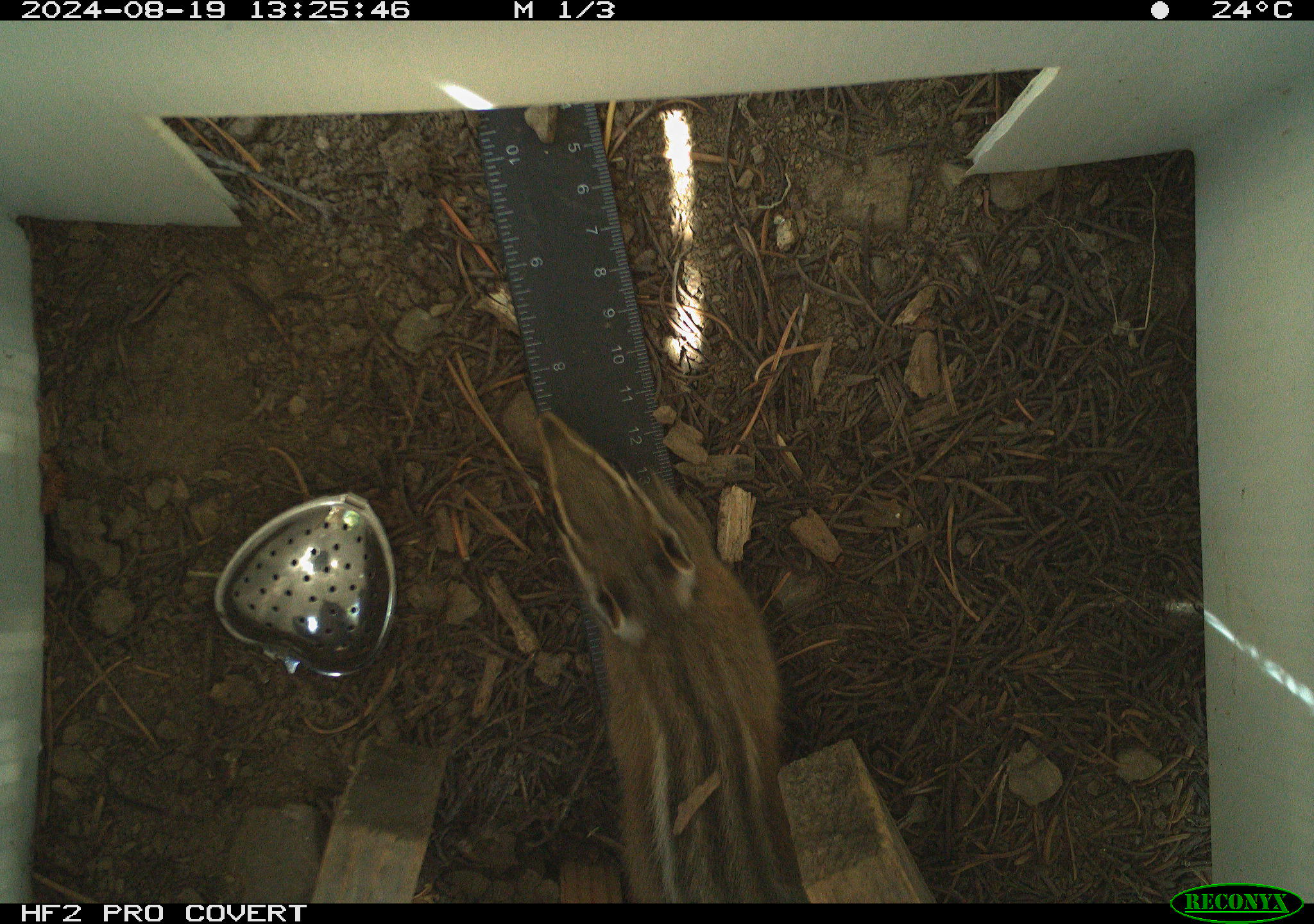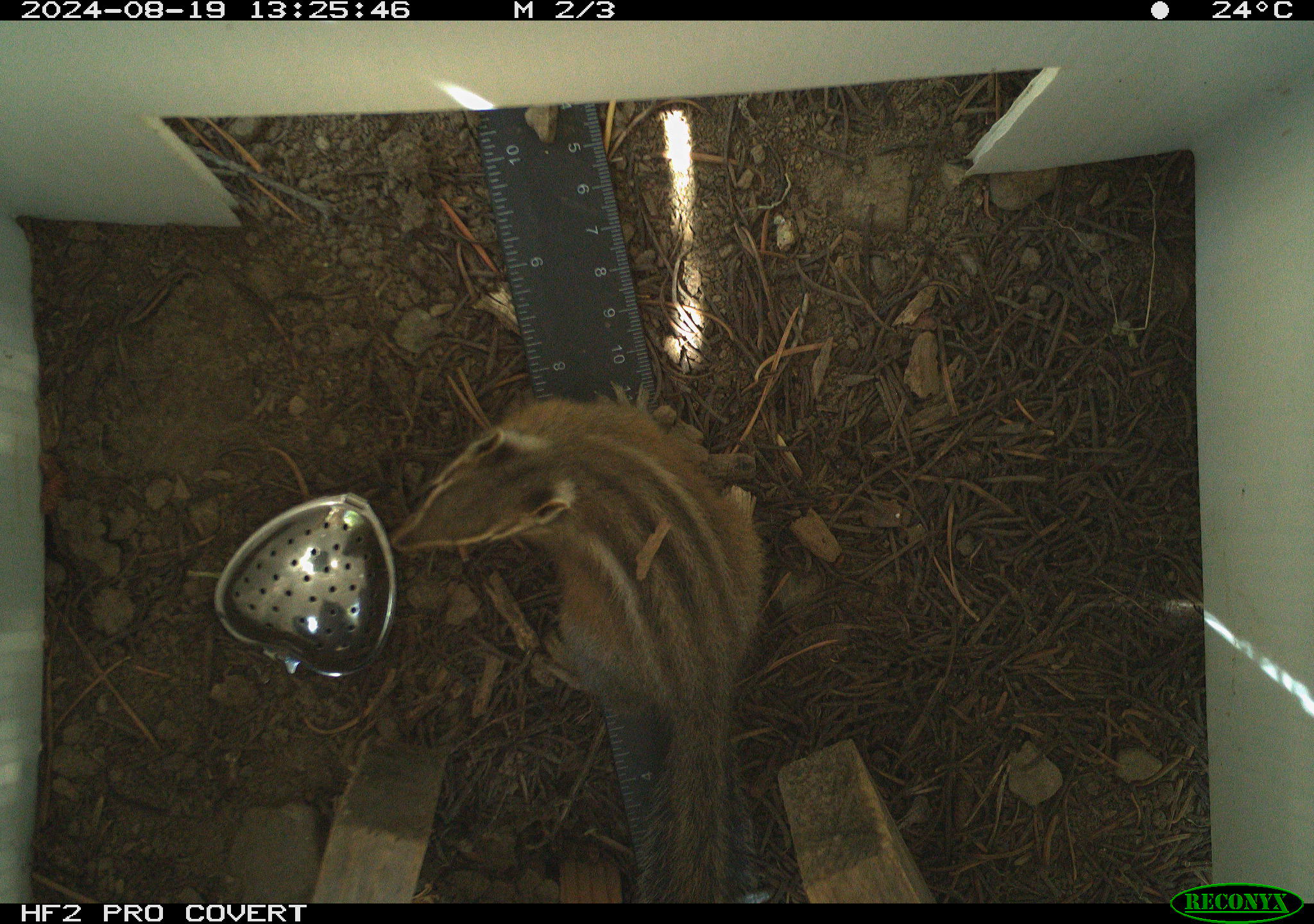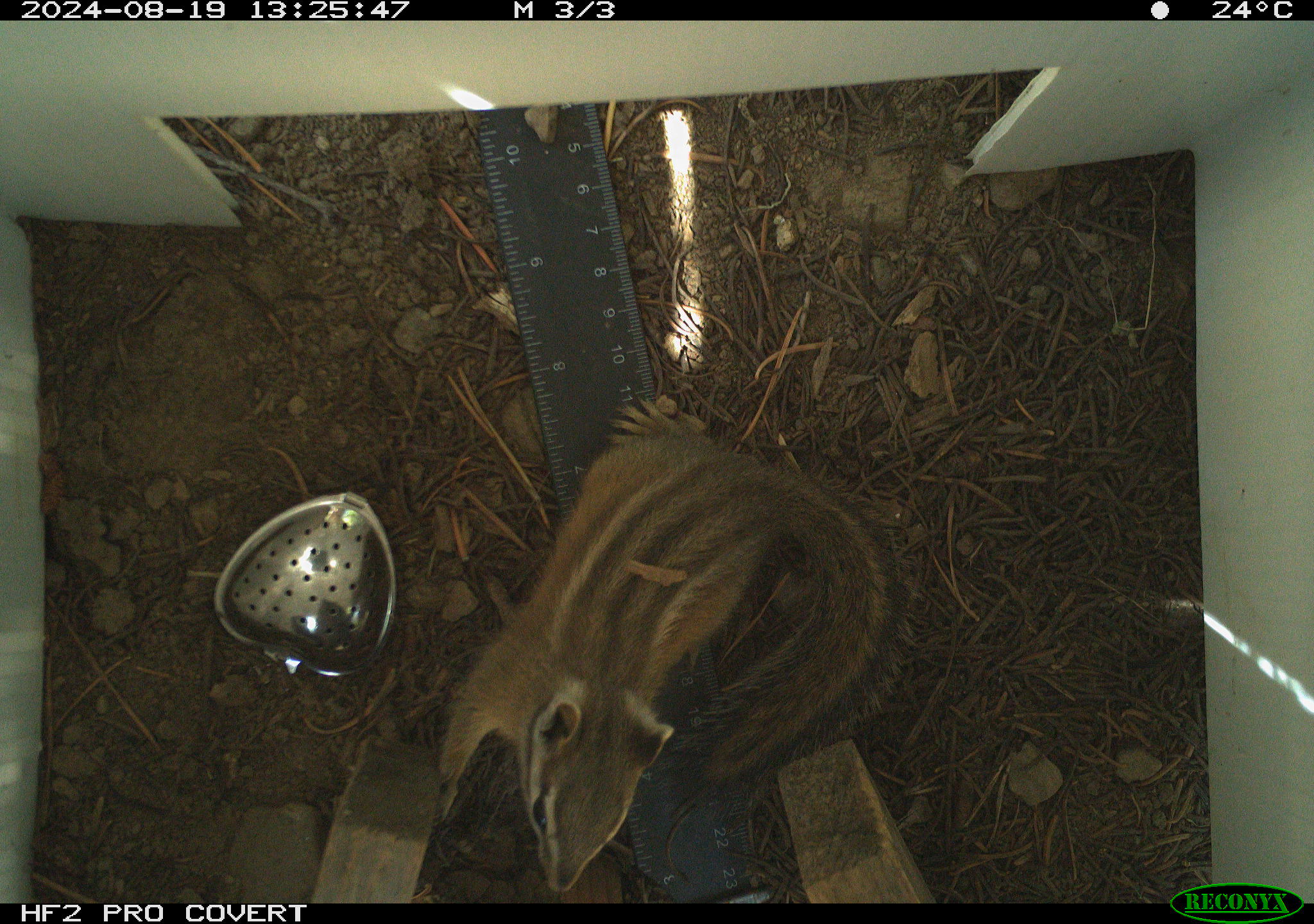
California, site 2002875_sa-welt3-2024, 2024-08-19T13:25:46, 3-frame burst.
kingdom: Animalia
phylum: Chordata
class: Mammalia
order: Rodentia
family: Sciuridae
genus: Neotamias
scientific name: Neotamias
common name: western chipmunks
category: neotamias species